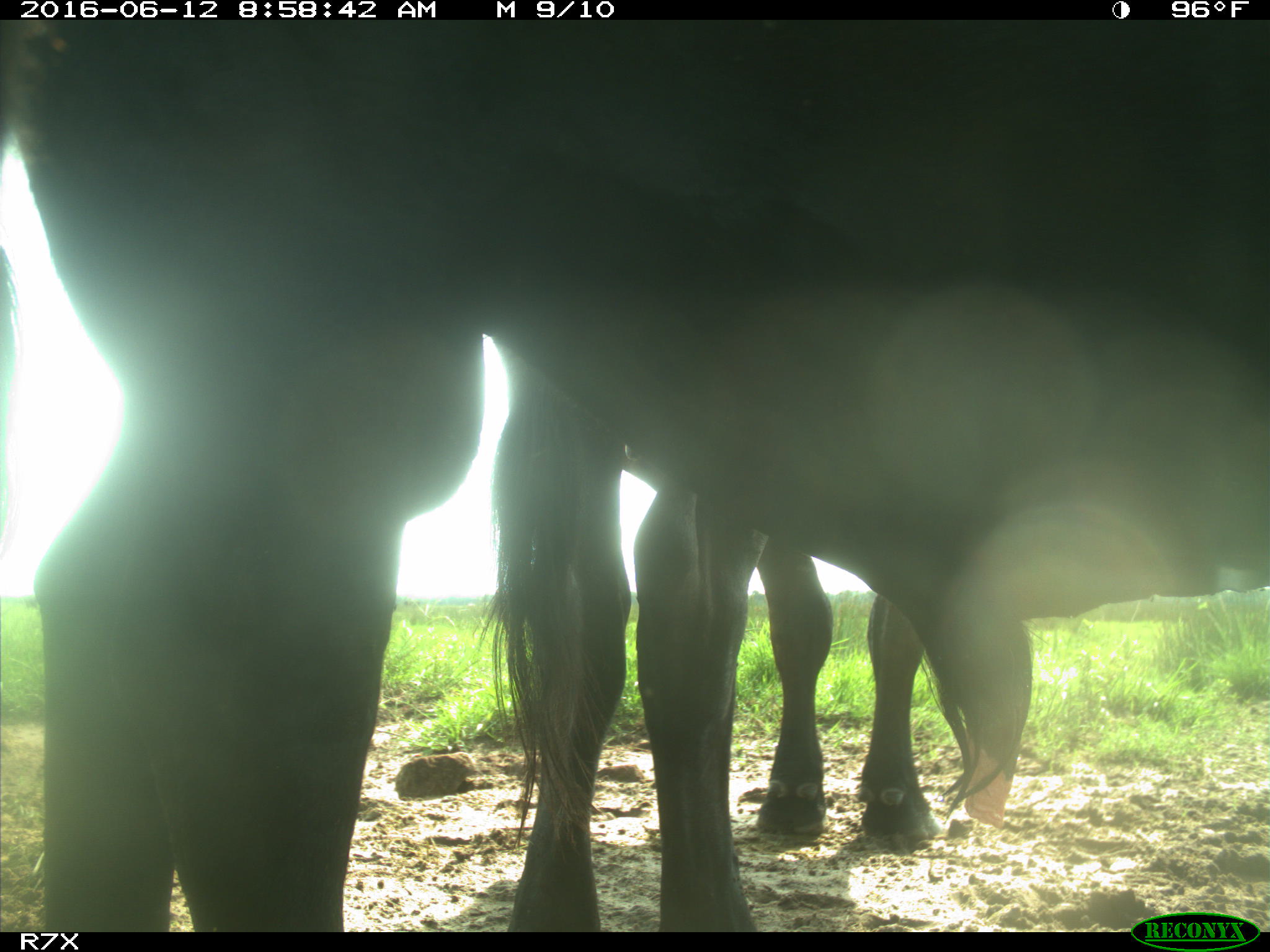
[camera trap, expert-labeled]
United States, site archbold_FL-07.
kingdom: Animalia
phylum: Chordata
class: Mammalia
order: Artiodactyla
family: Bovidae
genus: Bos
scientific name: Bos taurus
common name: domestic cow